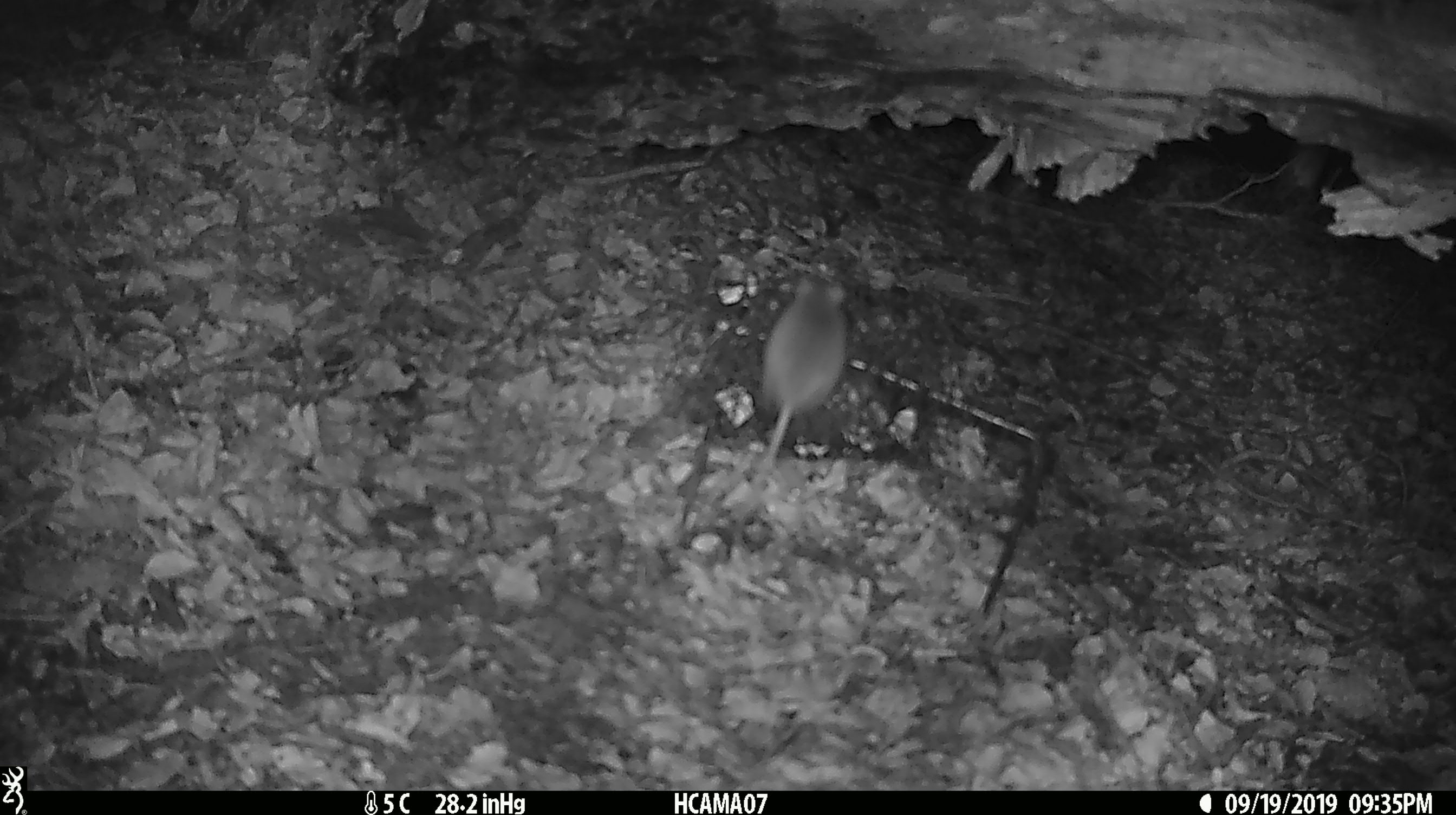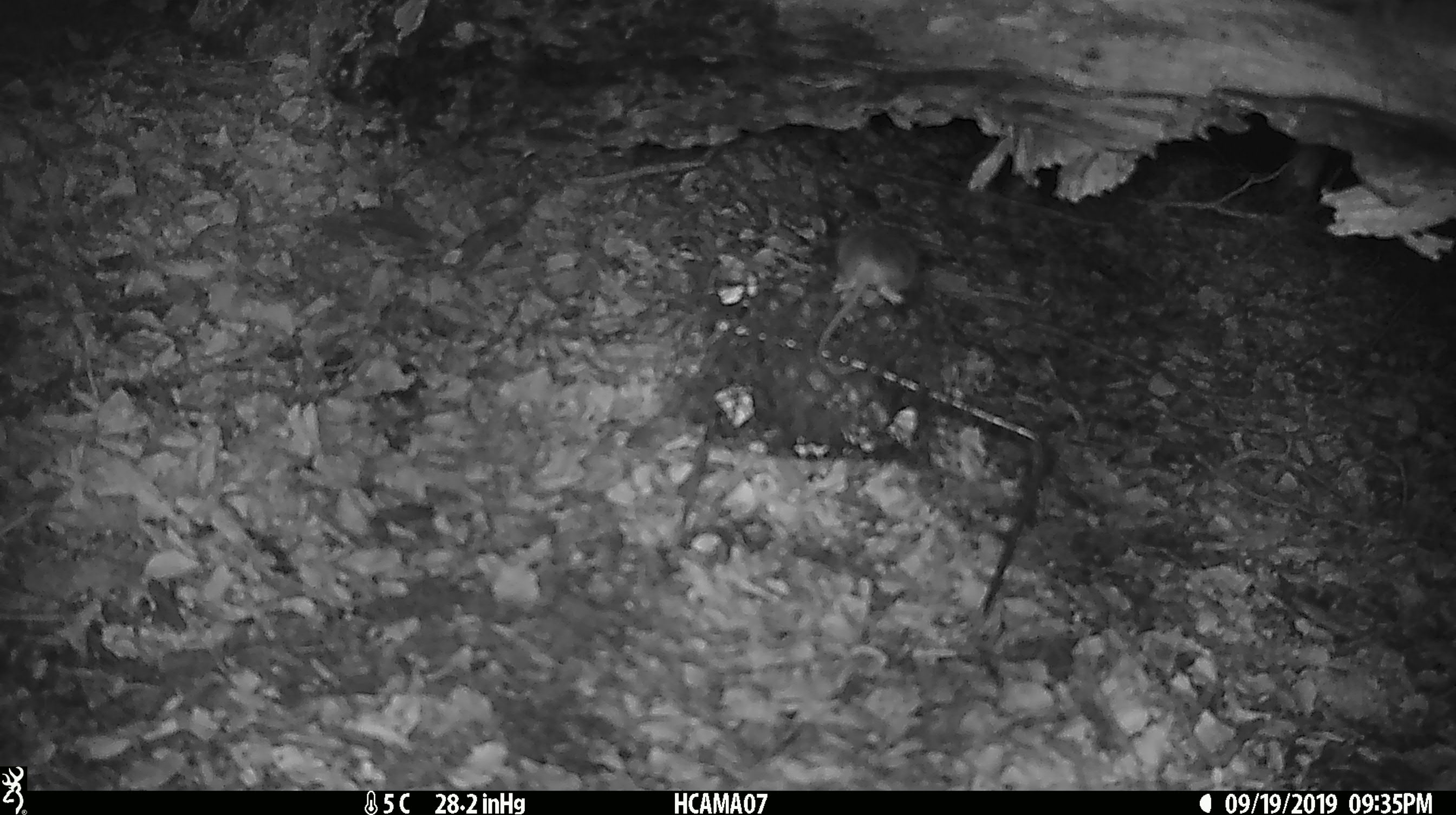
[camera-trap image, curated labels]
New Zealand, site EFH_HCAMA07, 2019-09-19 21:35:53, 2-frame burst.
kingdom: Animalia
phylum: Chordata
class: Mammalia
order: Rodentia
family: Muridae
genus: Mus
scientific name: Mus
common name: mouse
Mouse (Mus).